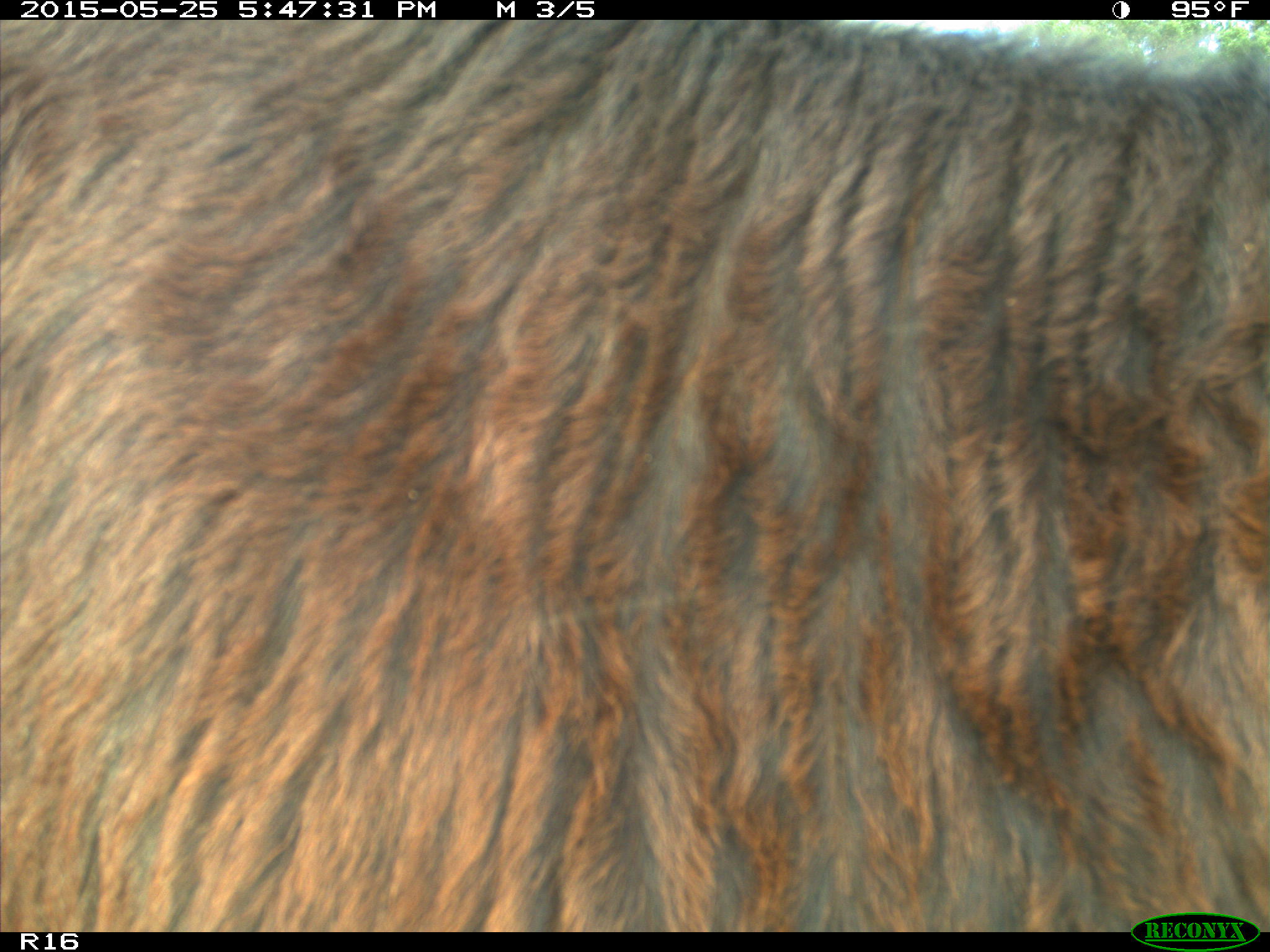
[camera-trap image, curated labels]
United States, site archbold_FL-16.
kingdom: Animalia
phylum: Chordata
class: Mammalia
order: Artiodactyla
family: Bovidae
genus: Bos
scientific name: Bos taurus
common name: domestic cow